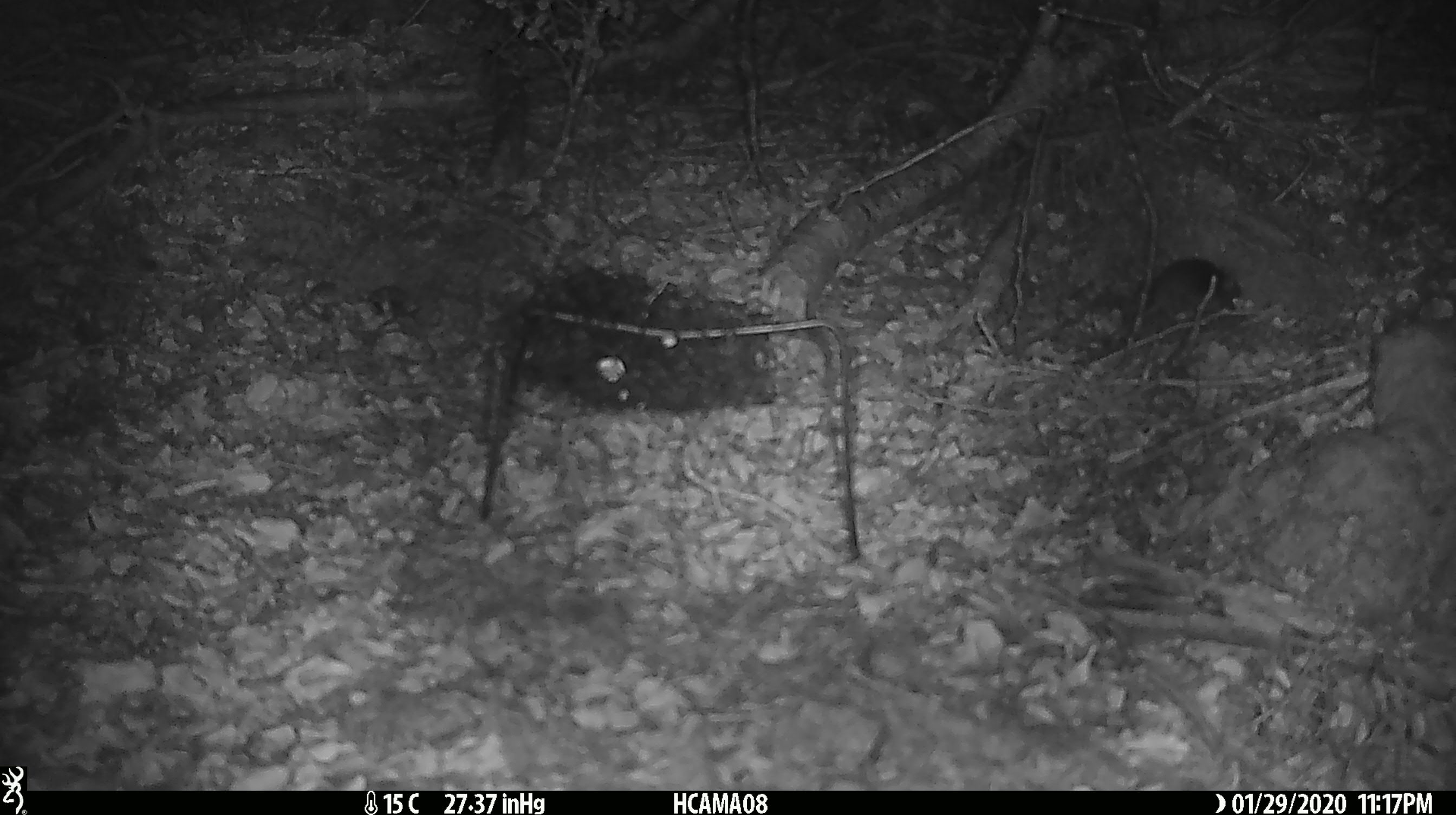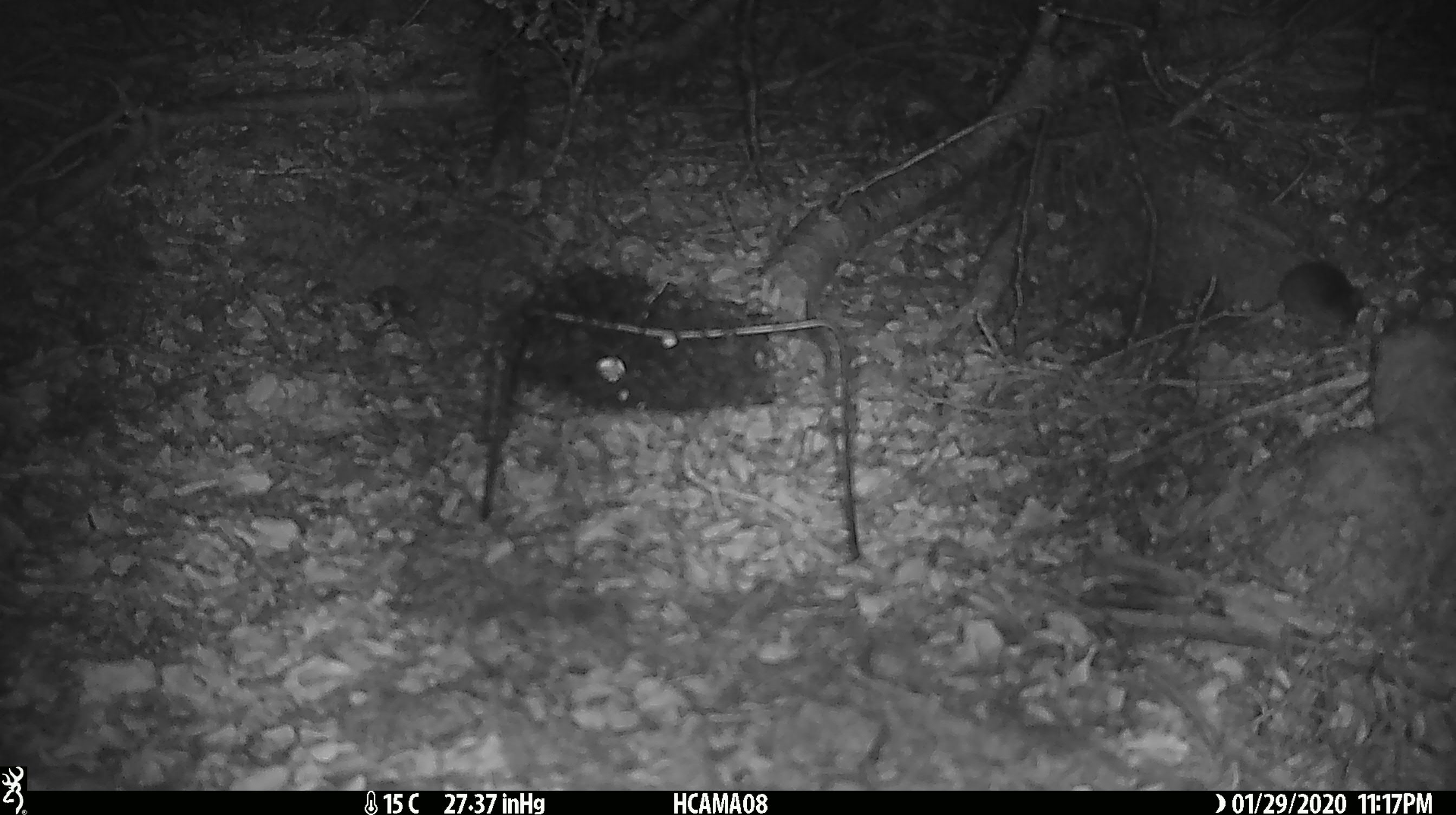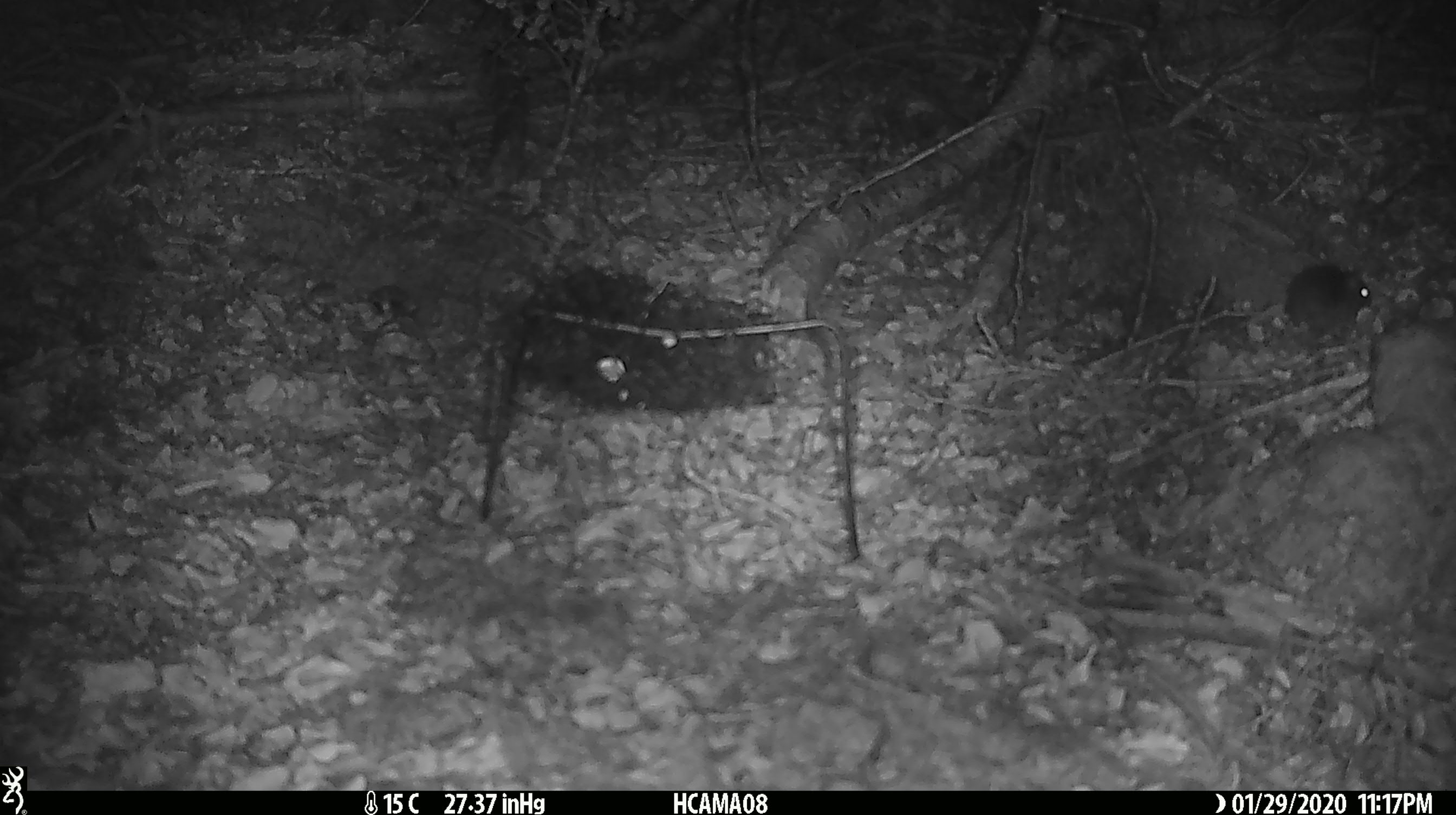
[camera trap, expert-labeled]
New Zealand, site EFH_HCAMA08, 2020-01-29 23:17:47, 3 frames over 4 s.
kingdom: Animalia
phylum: Chordata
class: Mammalia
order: Rodentia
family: Muridae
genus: Mus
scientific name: Mus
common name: mouse